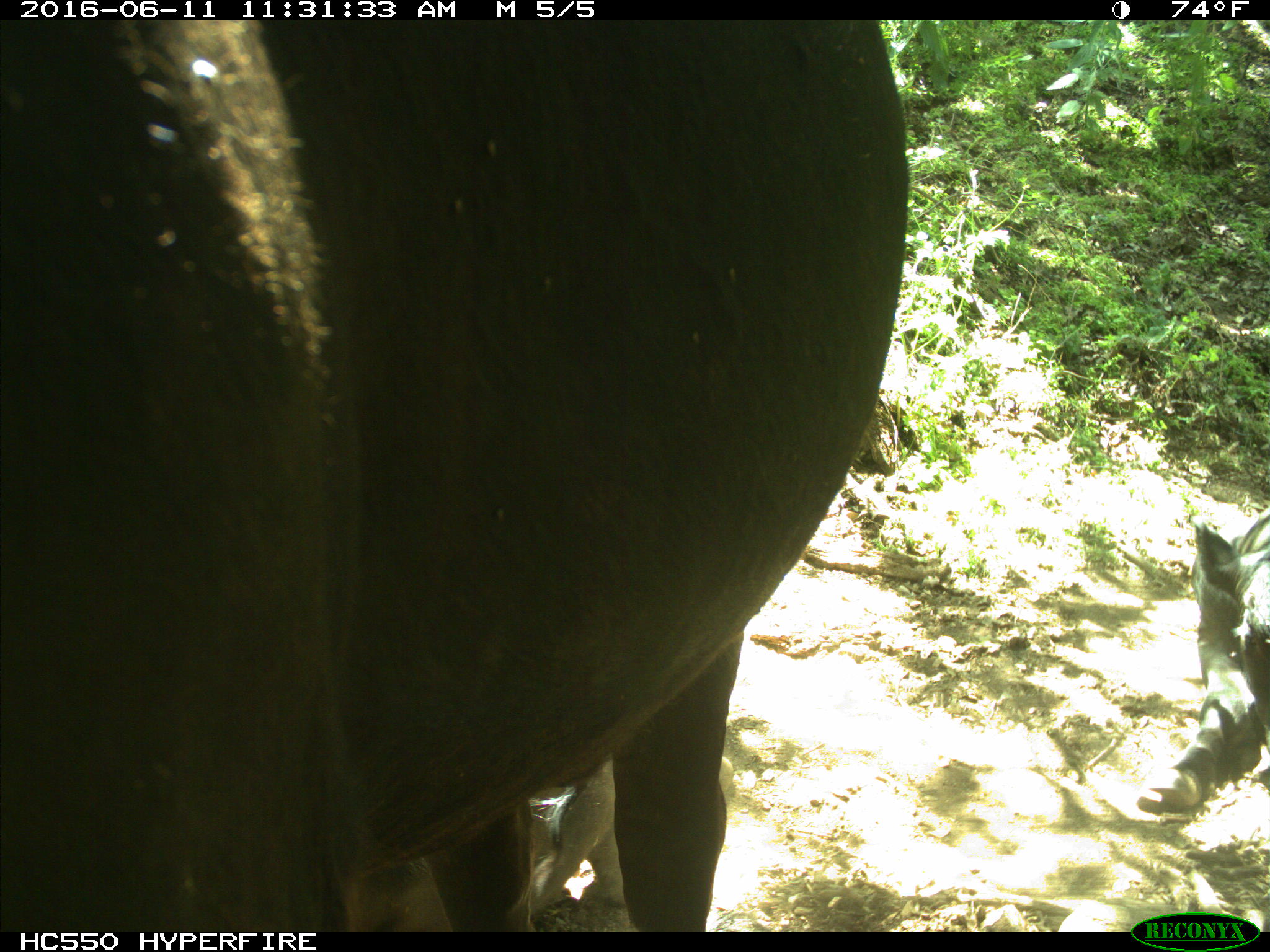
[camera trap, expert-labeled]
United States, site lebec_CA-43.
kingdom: Animalia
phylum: Chordata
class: Mammalia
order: Artiodactyla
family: Bovidae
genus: Bos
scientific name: Bos taurus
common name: domestic cow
Bos taurus (domestic cow).